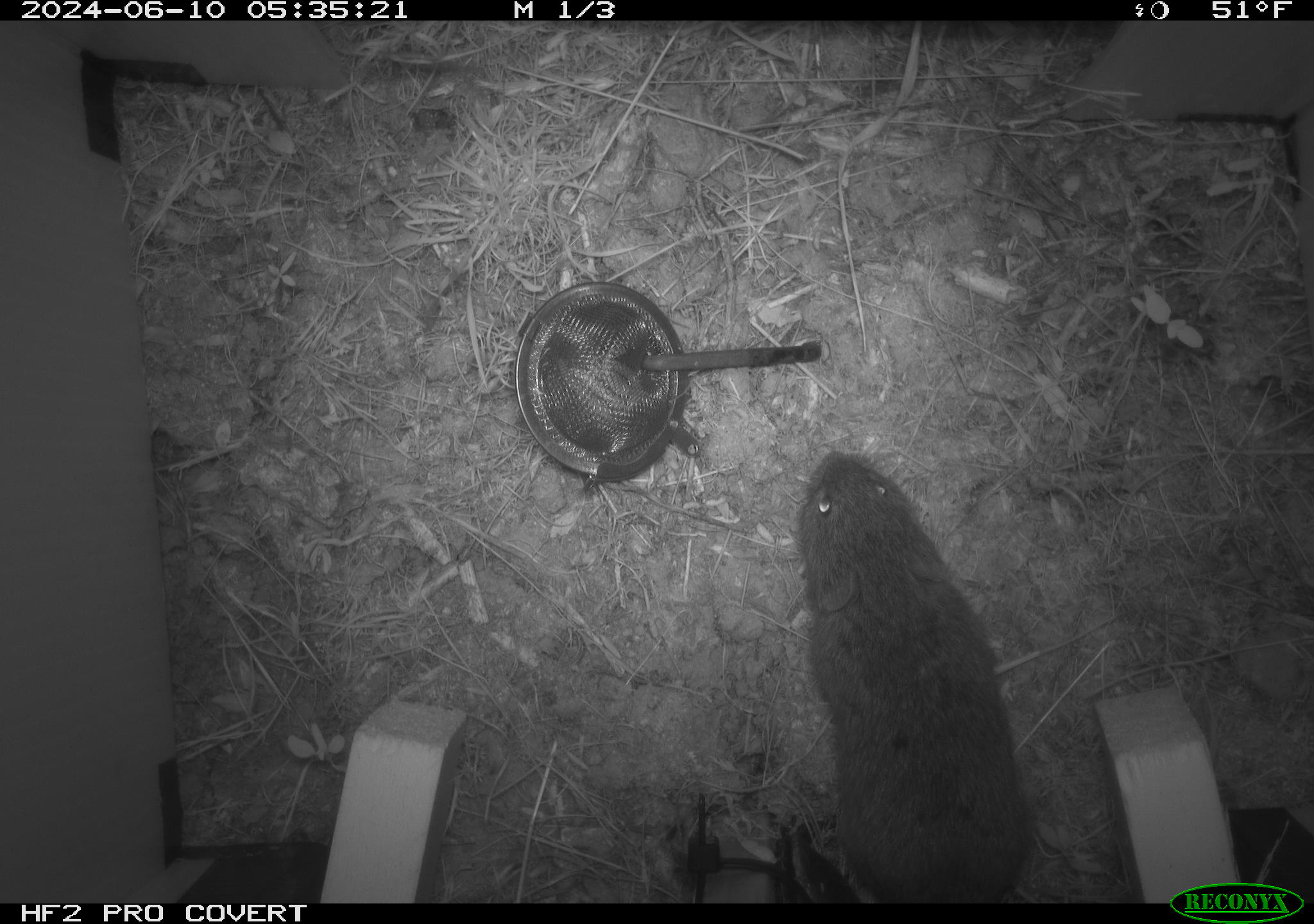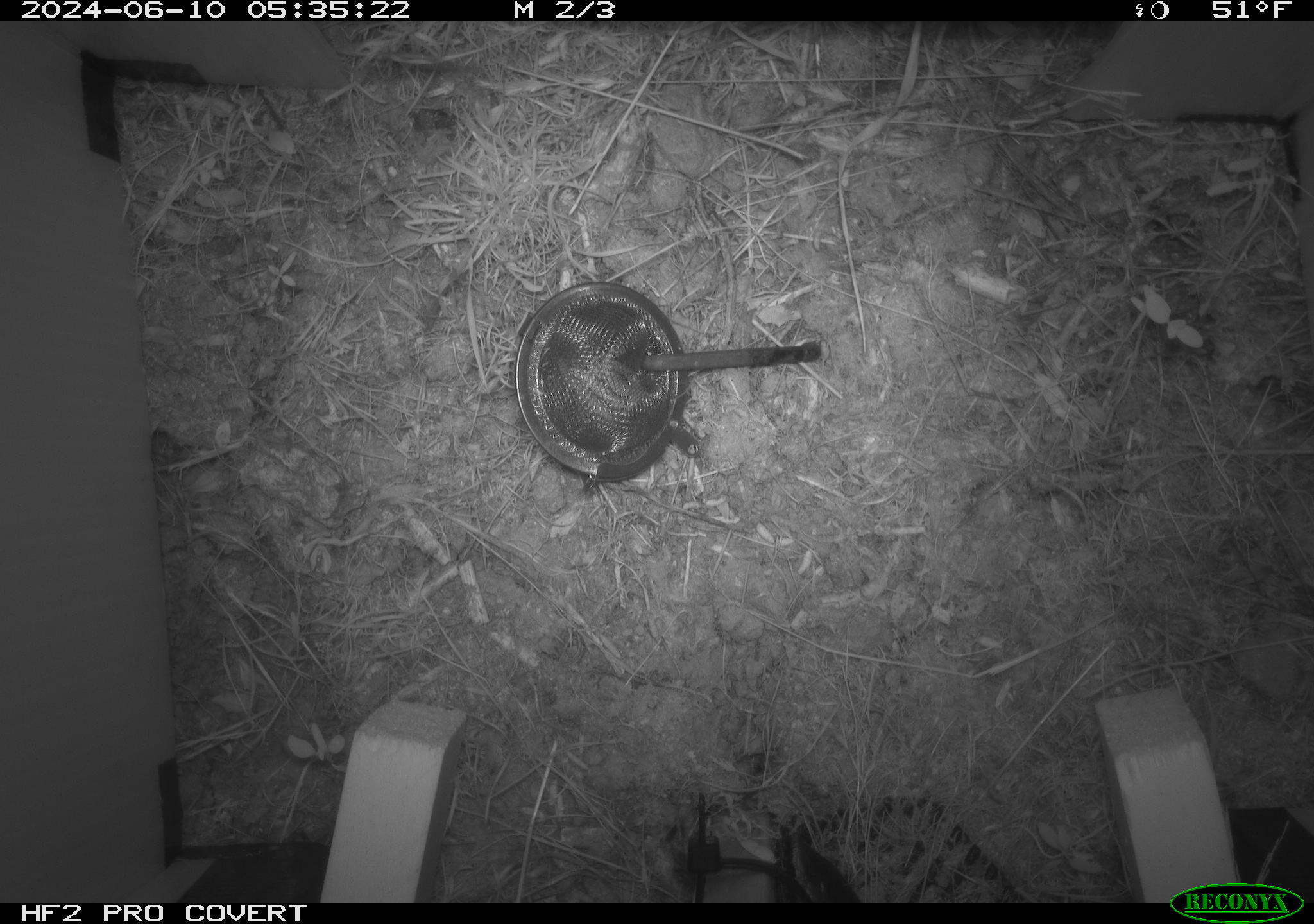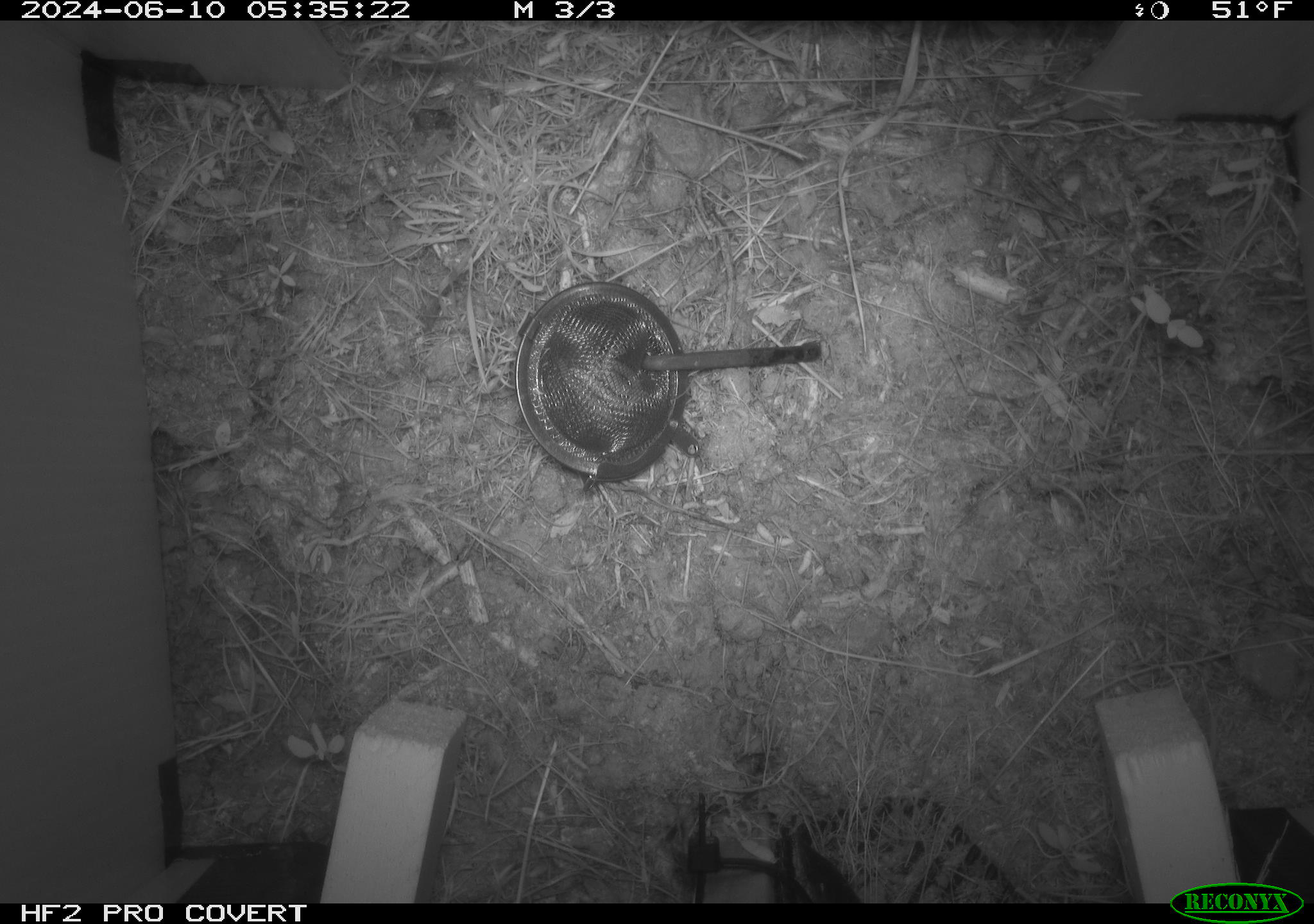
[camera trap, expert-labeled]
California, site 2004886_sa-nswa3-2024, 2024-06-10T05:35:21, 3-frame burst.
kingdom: Animalia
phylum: Chordata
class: Mammalia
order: Rodentia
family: Cricetidae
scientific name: Arvicolinae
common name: voles, lemmings, and muskrats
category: arvicolinae subfamily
Arvicolinae subfamily (voles, lemmings, and muskrats) (Arvicolinae).